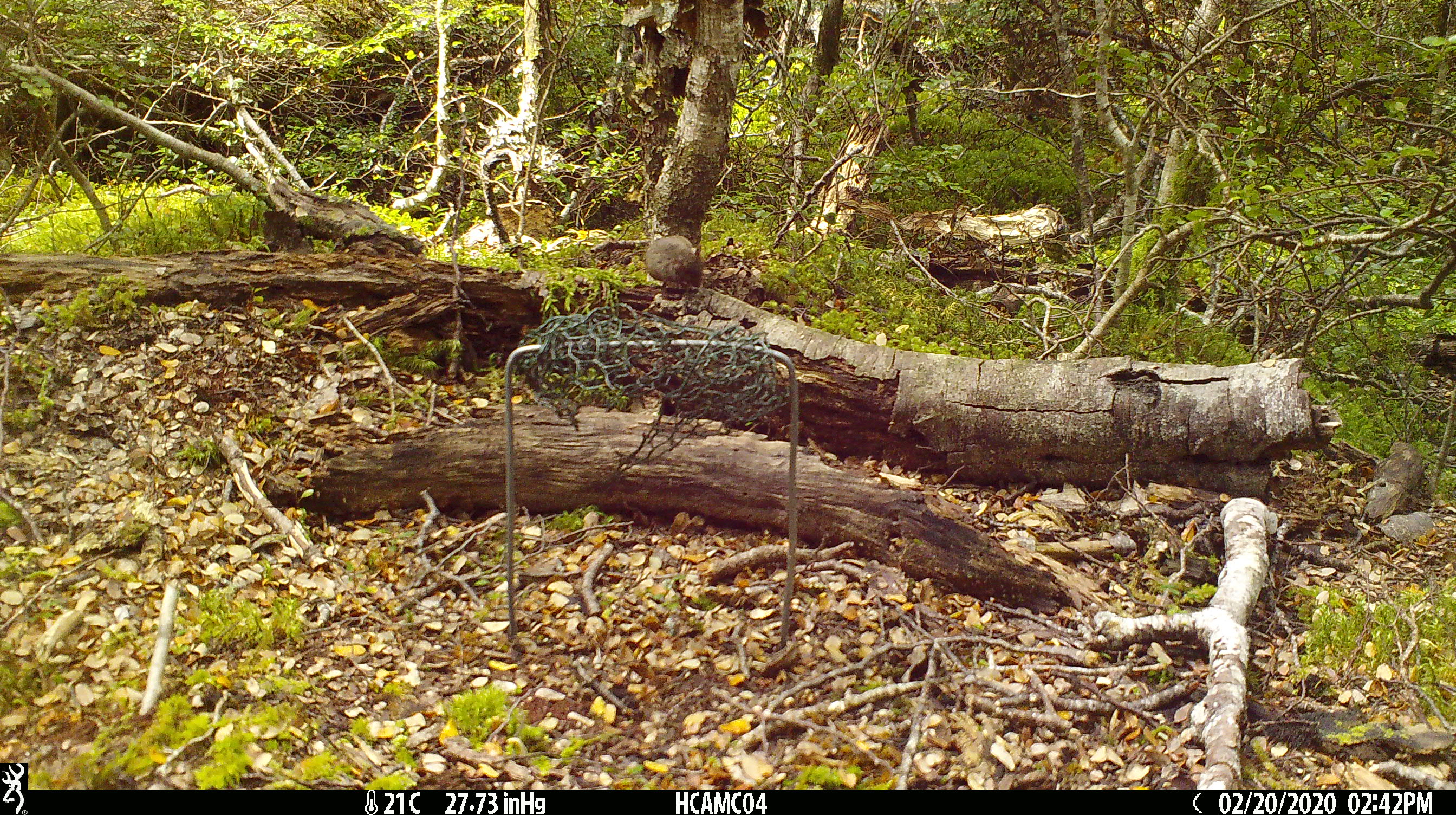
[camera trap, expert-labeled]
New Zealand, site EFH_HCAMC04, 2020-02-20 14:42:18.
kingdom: Animalia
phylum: Chordata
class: Mammalia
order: Rodentia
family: Muridae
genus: Mus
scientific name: Mus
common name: mouse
Mouse (Mus).